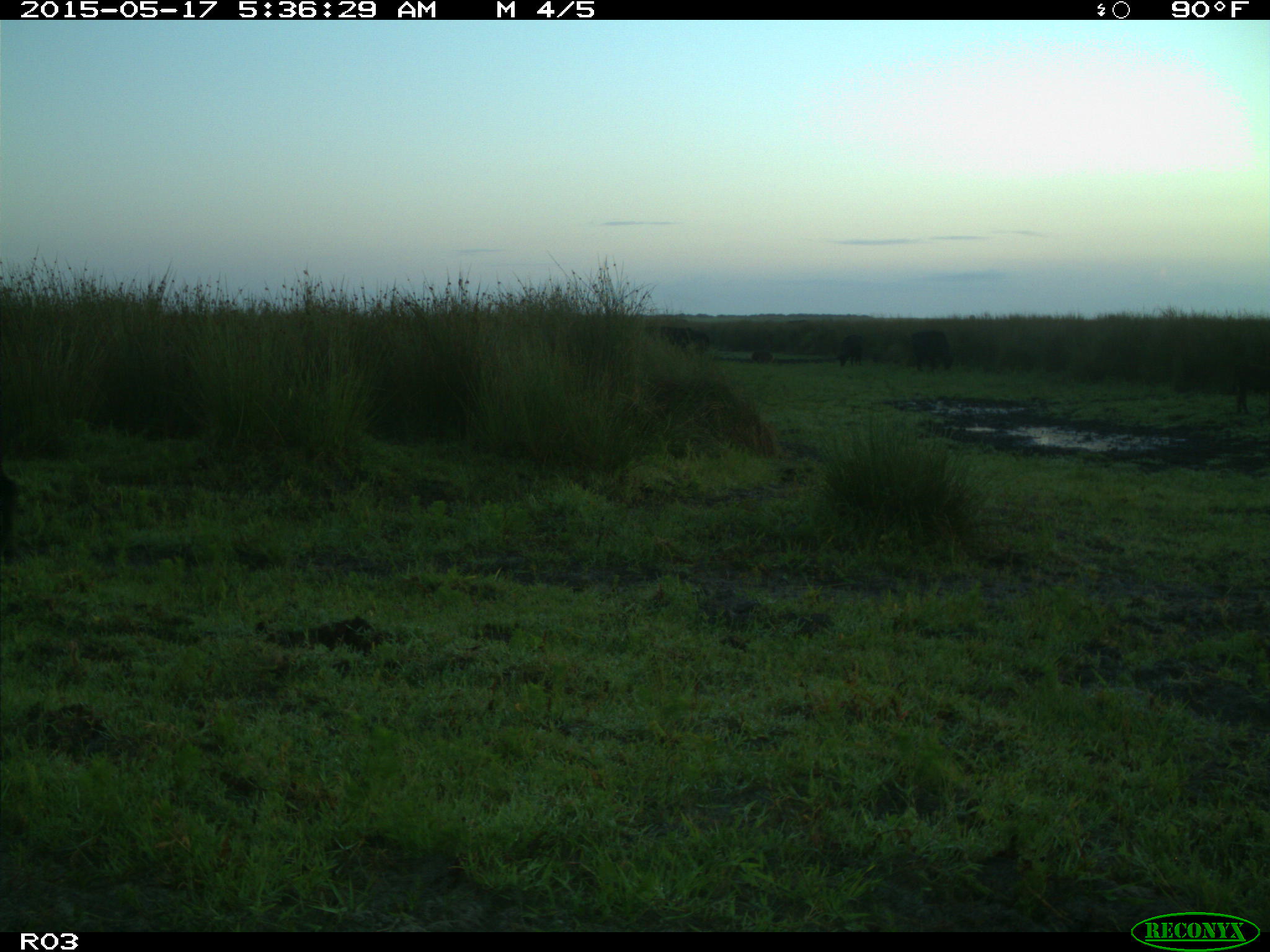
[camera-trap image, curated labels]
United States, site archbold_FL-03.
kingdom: Animalia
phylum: Chordata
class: Mammalia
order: Artiodactyla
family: Bovidae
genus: Bos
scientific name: Bos taurus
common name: domestic cow